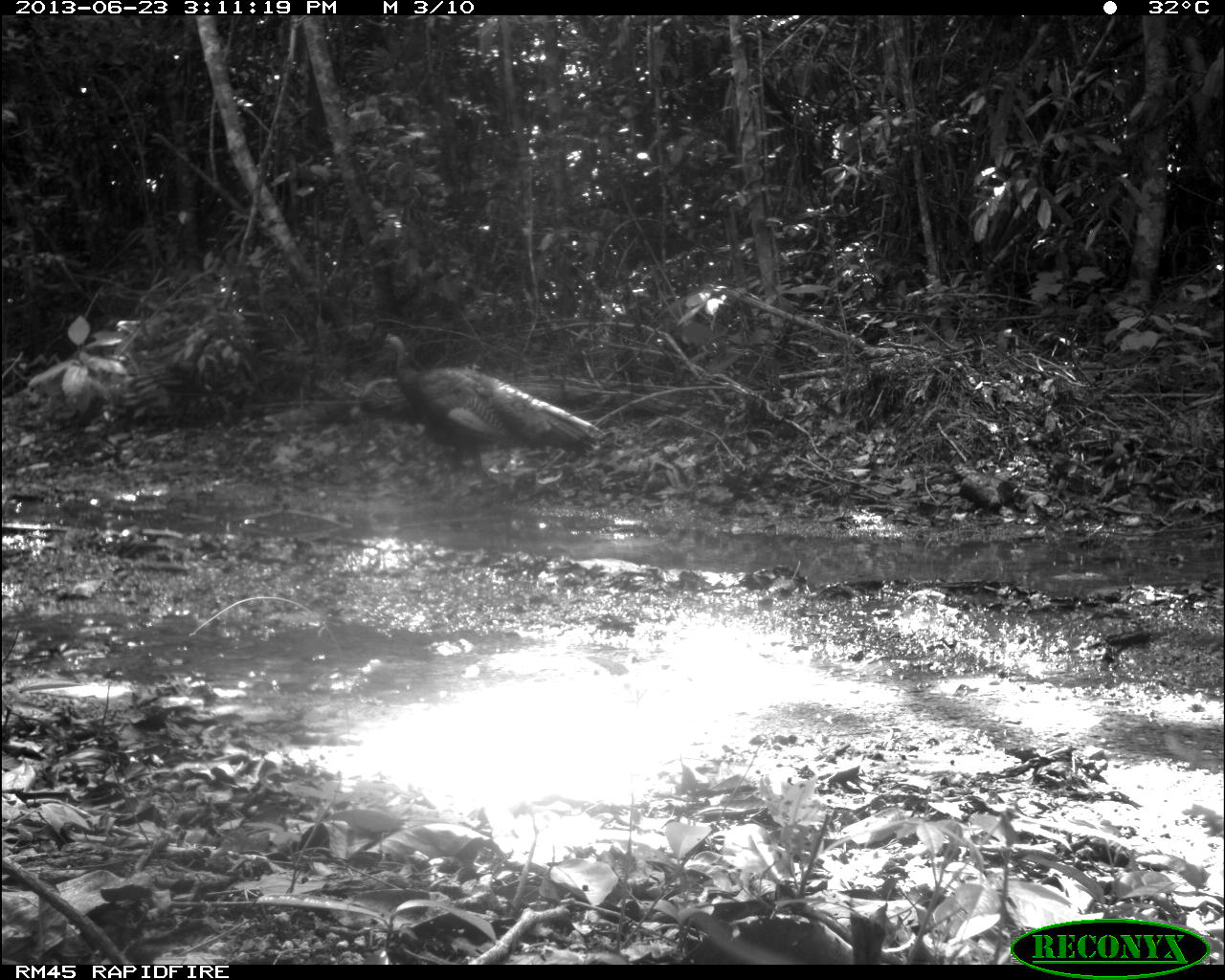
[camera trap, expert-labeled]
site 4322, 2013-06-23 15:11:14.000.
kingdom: Animalia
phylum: Chordata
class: Aves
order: Galliformes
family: Phasianidae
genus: Meleagris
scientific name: Meleagris ocellata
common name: ocellated turkey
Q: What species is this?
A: Meleagris ocellata (ocellated turkey).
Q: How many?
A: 2.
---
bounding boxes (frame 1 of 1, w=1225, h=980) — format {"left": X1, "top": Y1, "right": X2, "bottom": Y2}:
meleagris ocellata: {"left": 381, "top": 333, "right": 605, "bottom": 501}